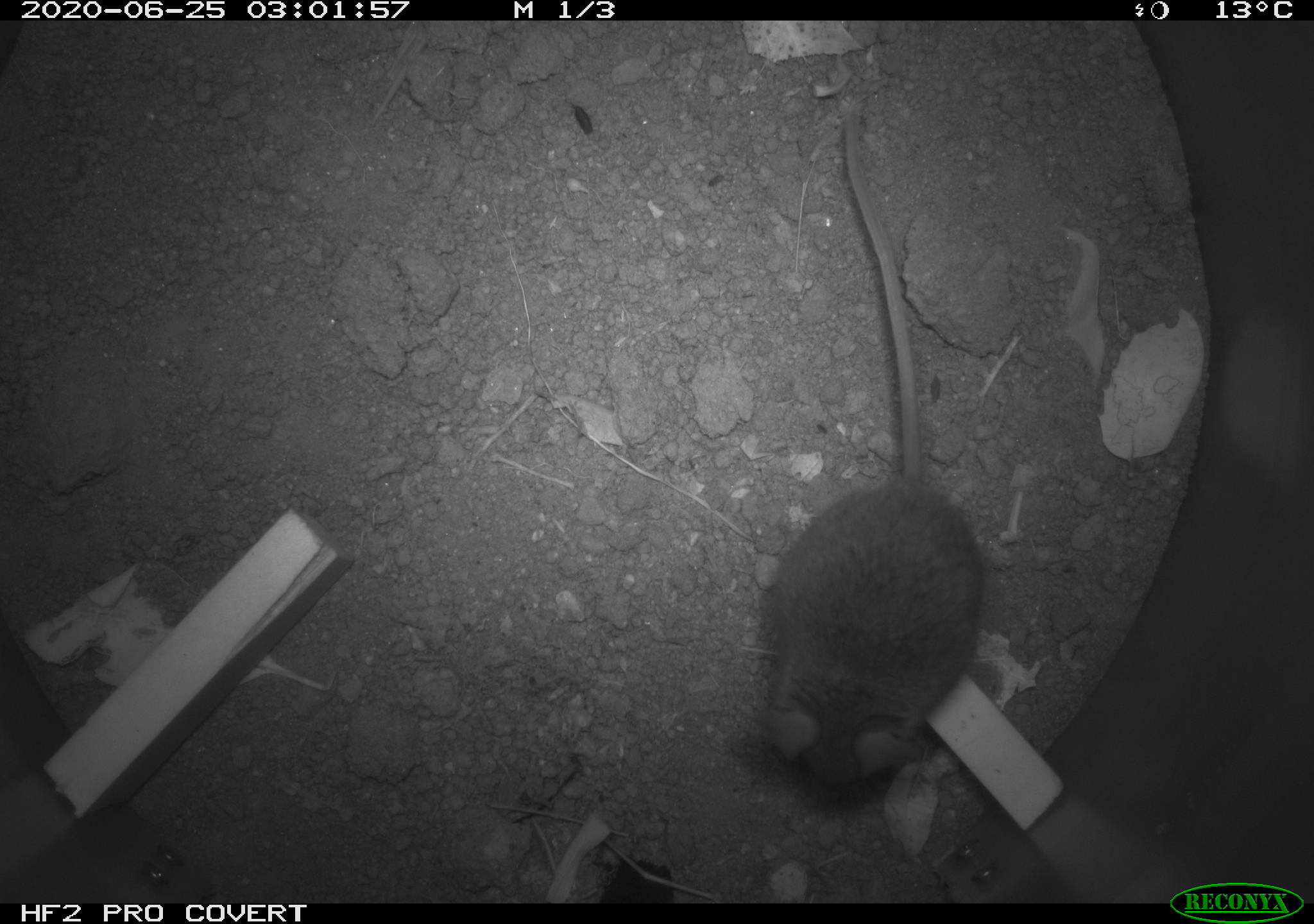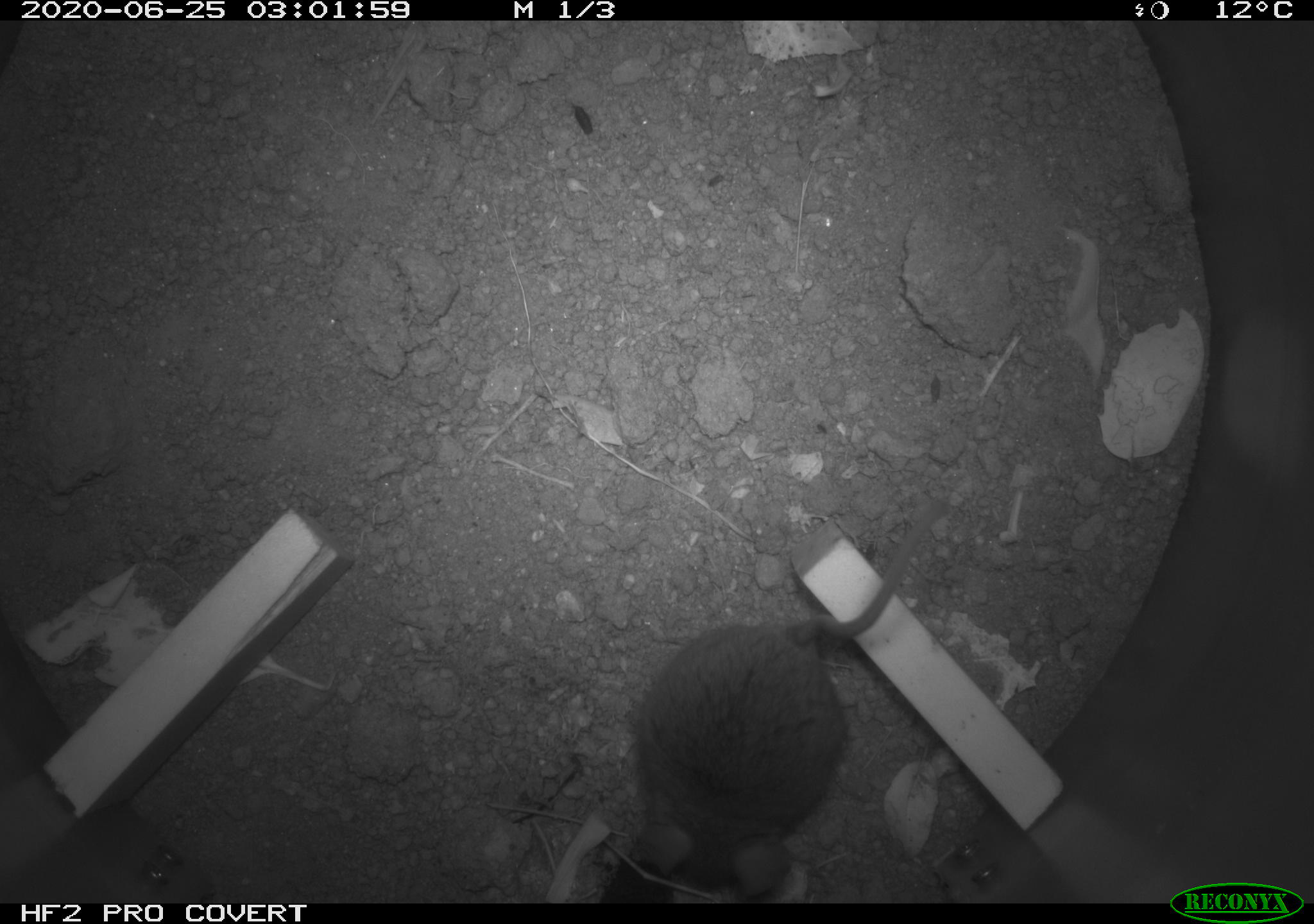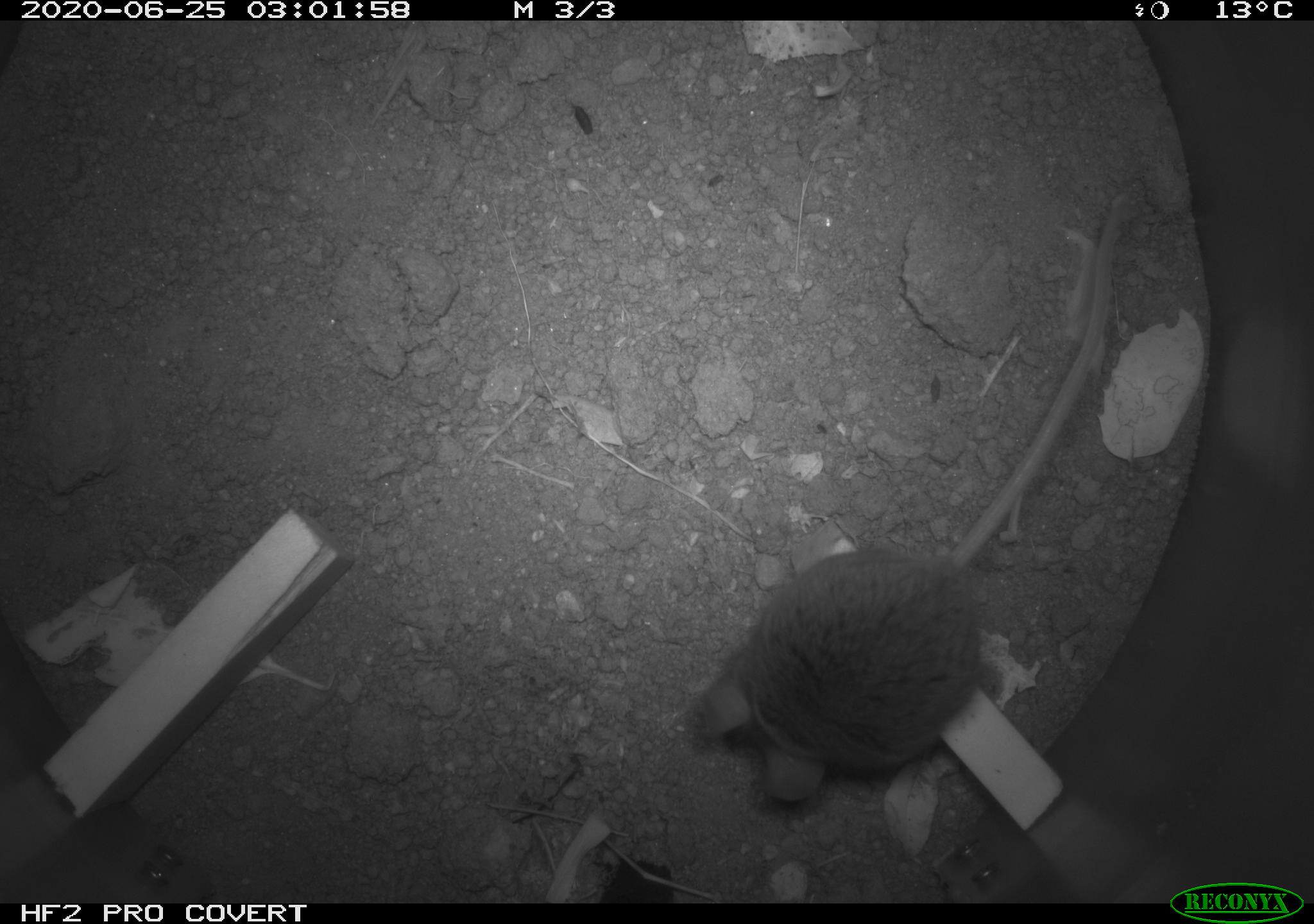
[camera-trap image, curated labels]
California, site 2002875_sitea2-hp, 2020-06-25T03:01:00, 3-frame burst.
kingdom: Animalia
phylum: Chordata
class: Mammalia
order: Rodentia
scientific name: Rodentia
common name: mouse species